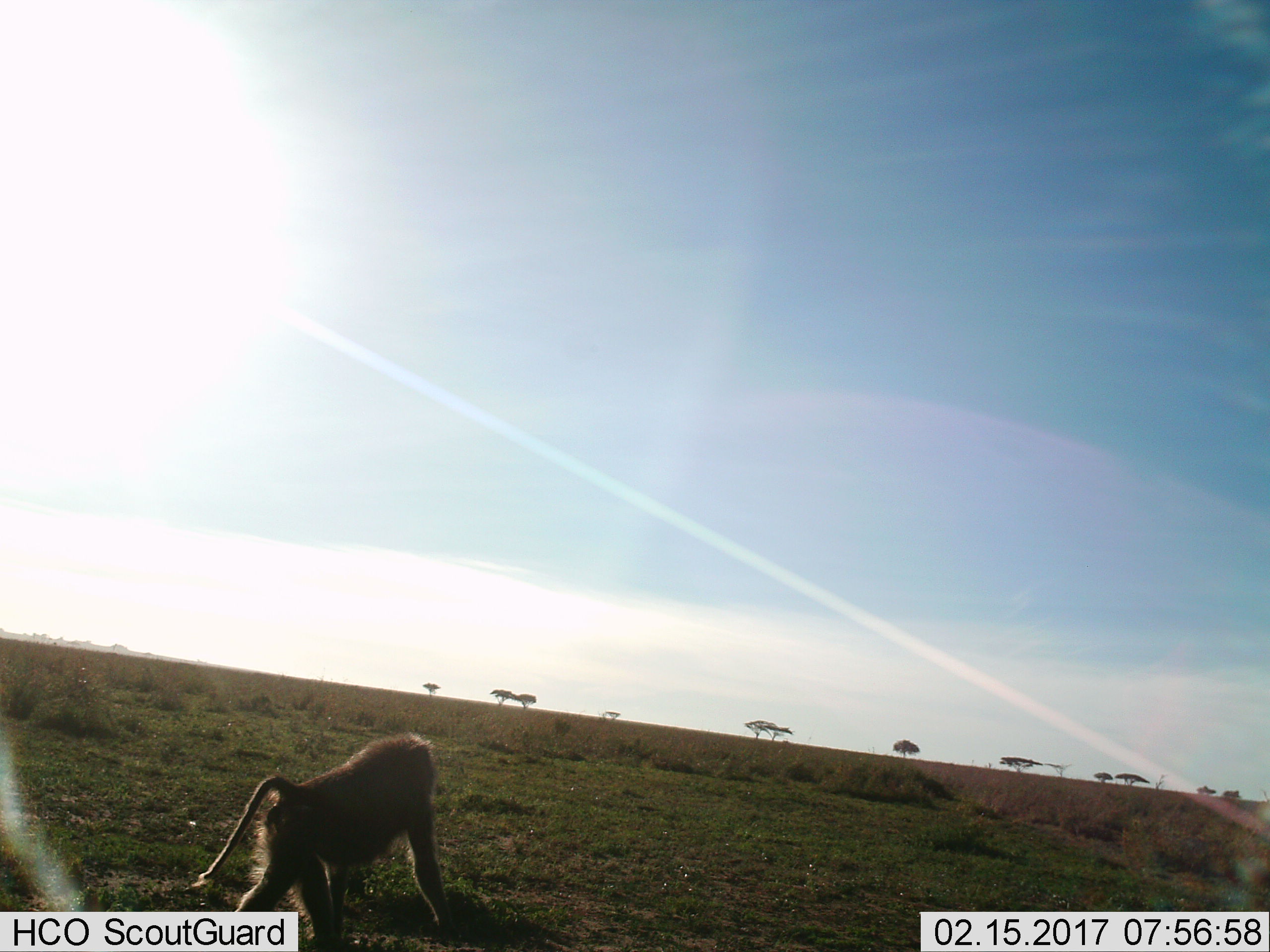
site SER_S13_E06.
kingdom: Animalia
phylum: Chordata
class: Mammalia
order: Primates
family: Cercopithecidae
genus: Papio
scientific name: Papio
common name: baboon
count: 1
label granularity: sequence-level